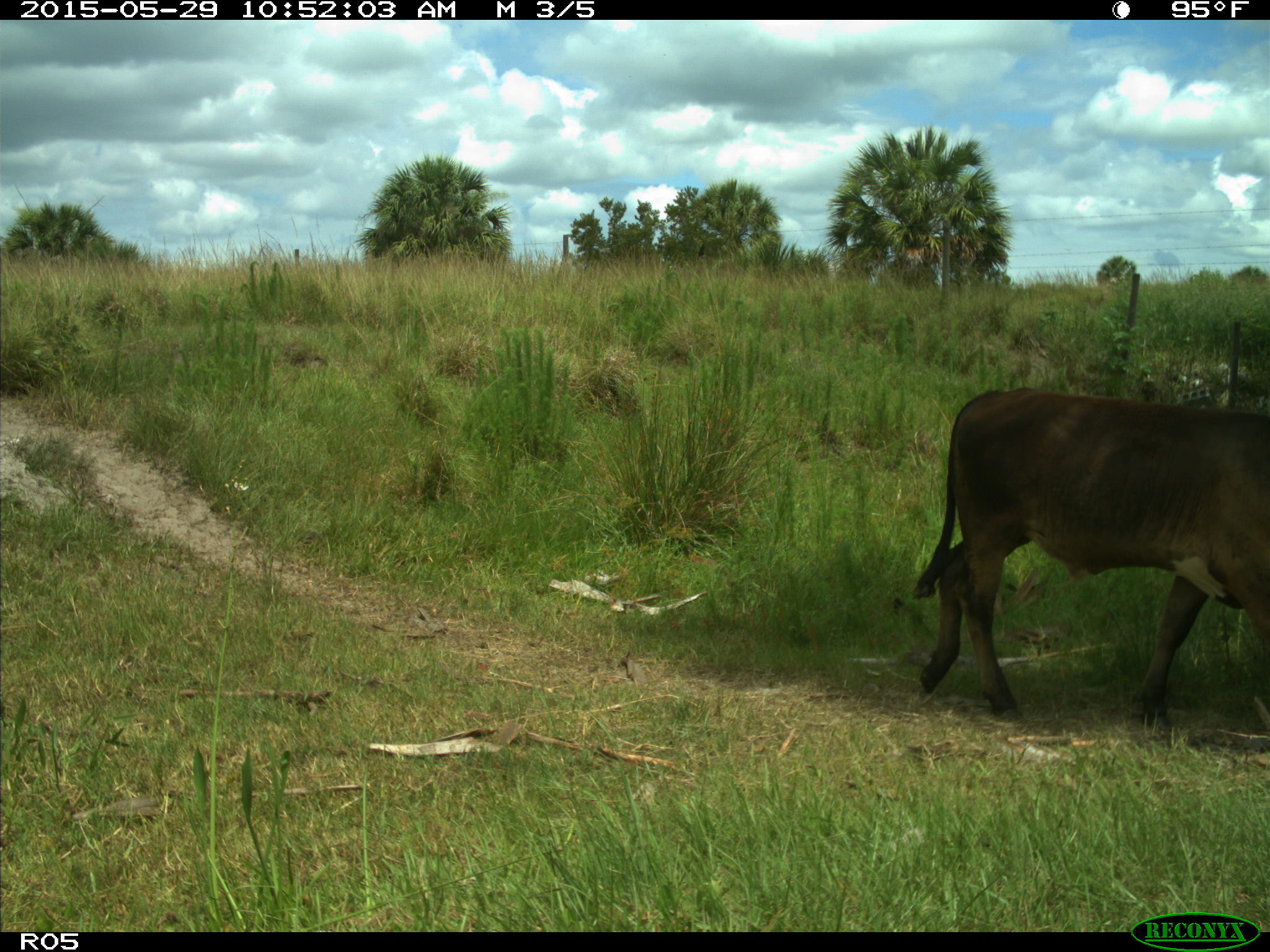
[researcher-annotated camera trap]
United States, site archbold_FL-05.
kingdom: Animalia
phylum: Chordata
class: Mammalia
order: Artiodactyla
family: Bovidae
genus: Bos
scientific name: Bos taurus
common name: domestic cow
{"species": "Bos taurus (domestic cow)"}